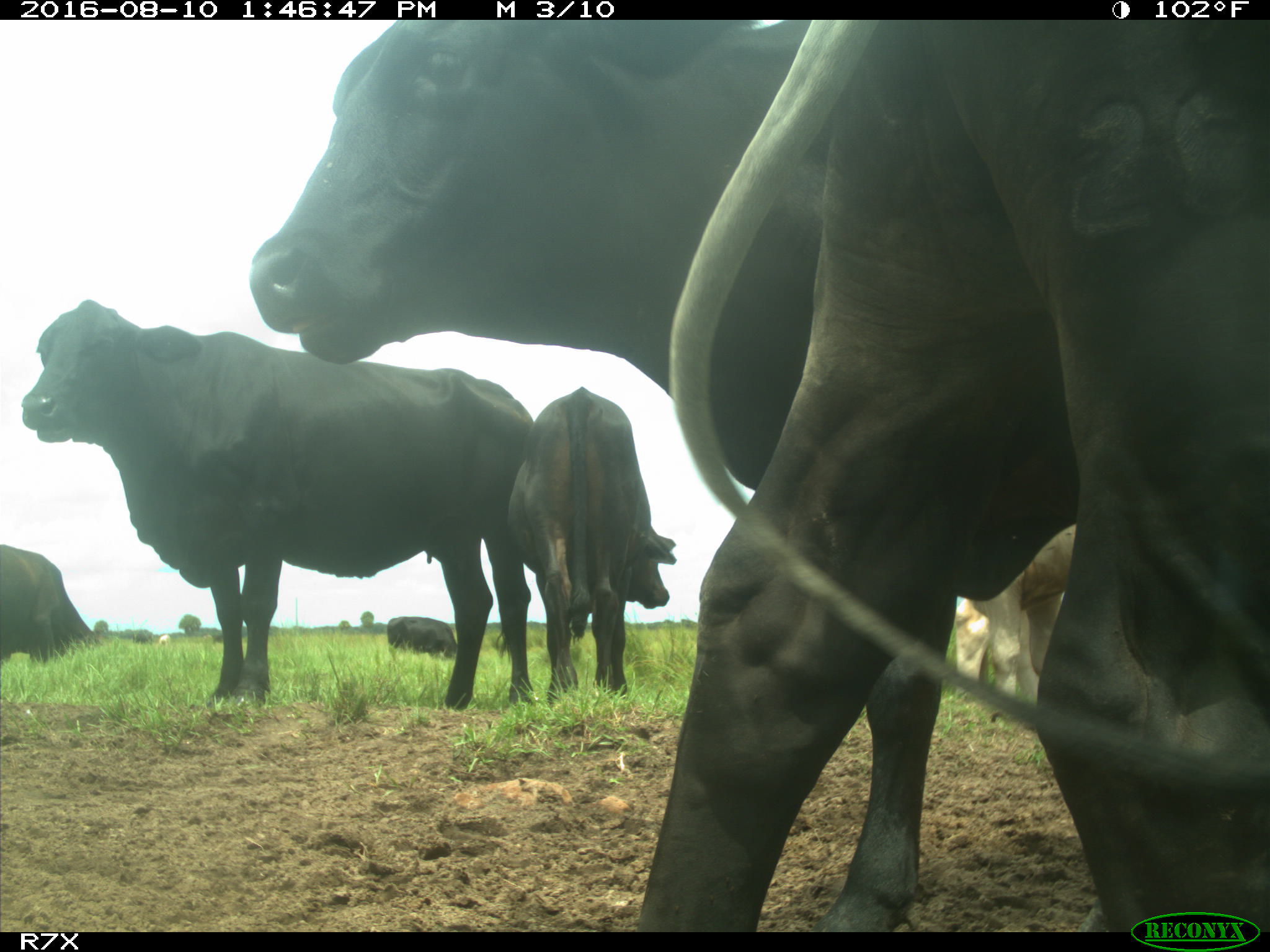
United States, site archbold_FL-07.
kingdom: Animalia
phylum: Chordata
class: Mammalia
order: Artiodactyla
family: Bovidae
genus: Bos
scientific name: Bos taurus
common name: domestic cow